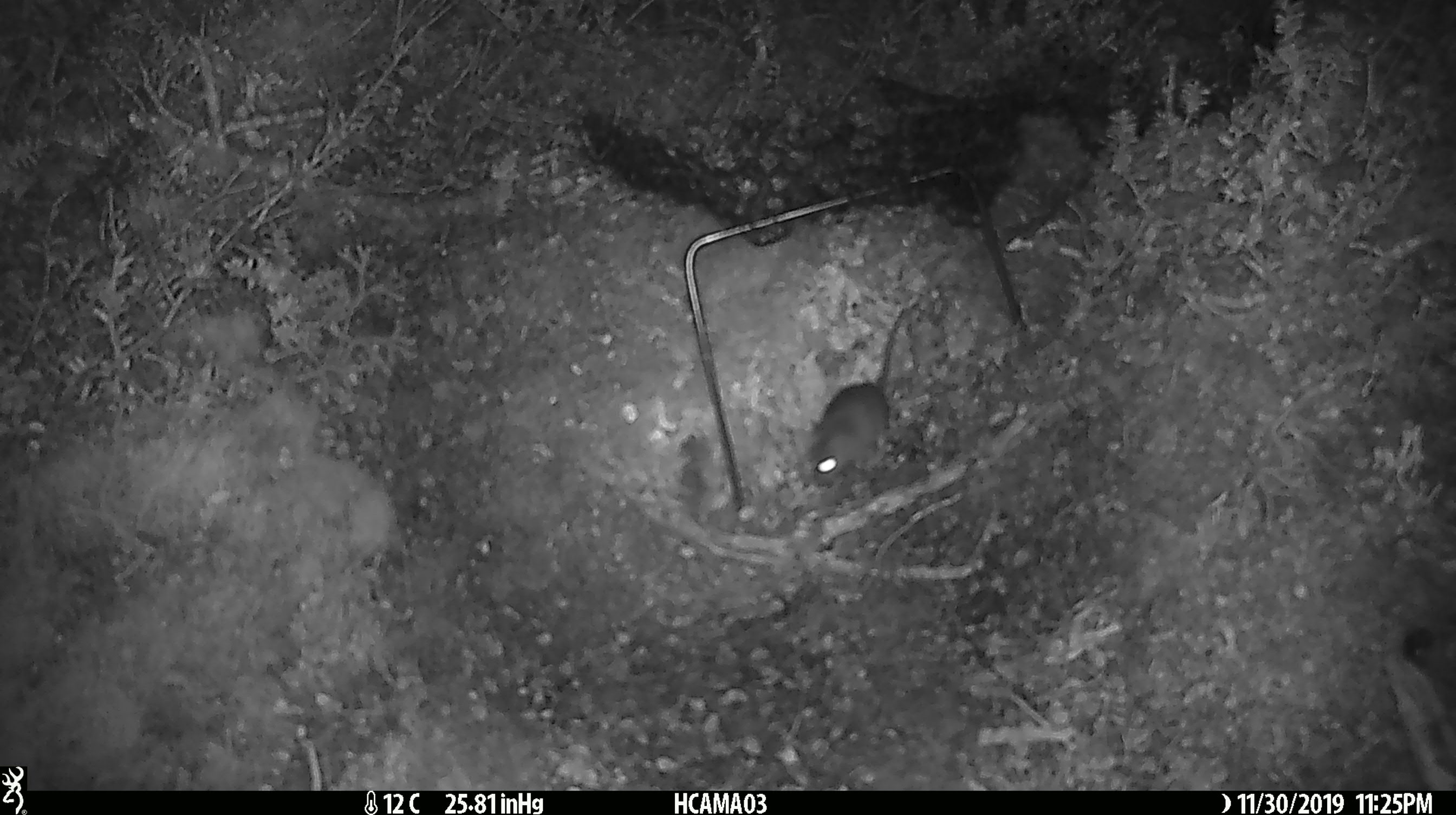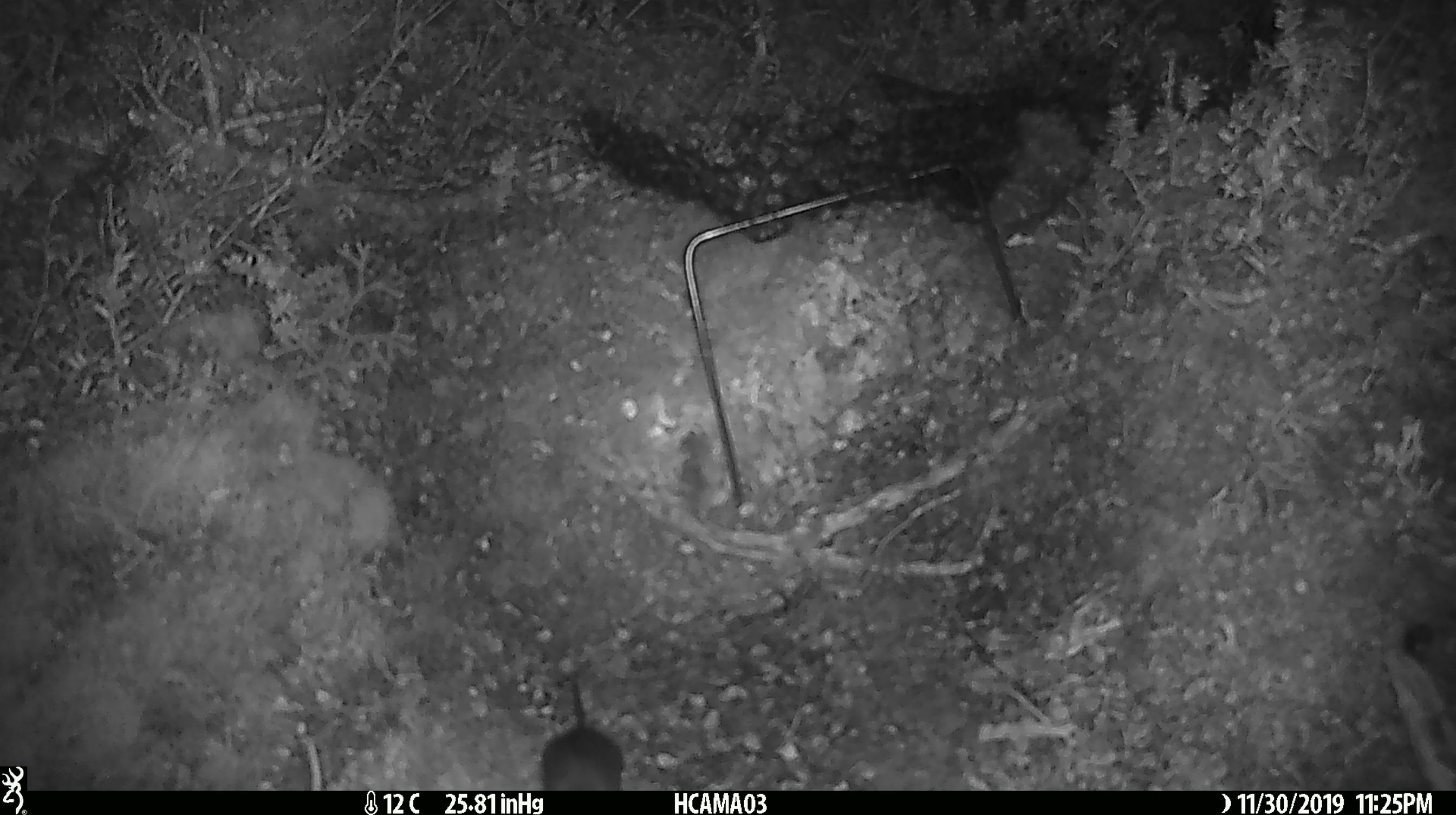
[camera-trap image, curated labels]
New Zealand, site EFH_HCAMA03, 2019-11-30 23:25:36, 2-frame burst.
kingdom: Animalia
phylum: Chordata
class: Mammalia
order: Rodentia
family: Muridae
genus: Mus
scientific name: Mus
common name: mouse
Mouse (Mus).